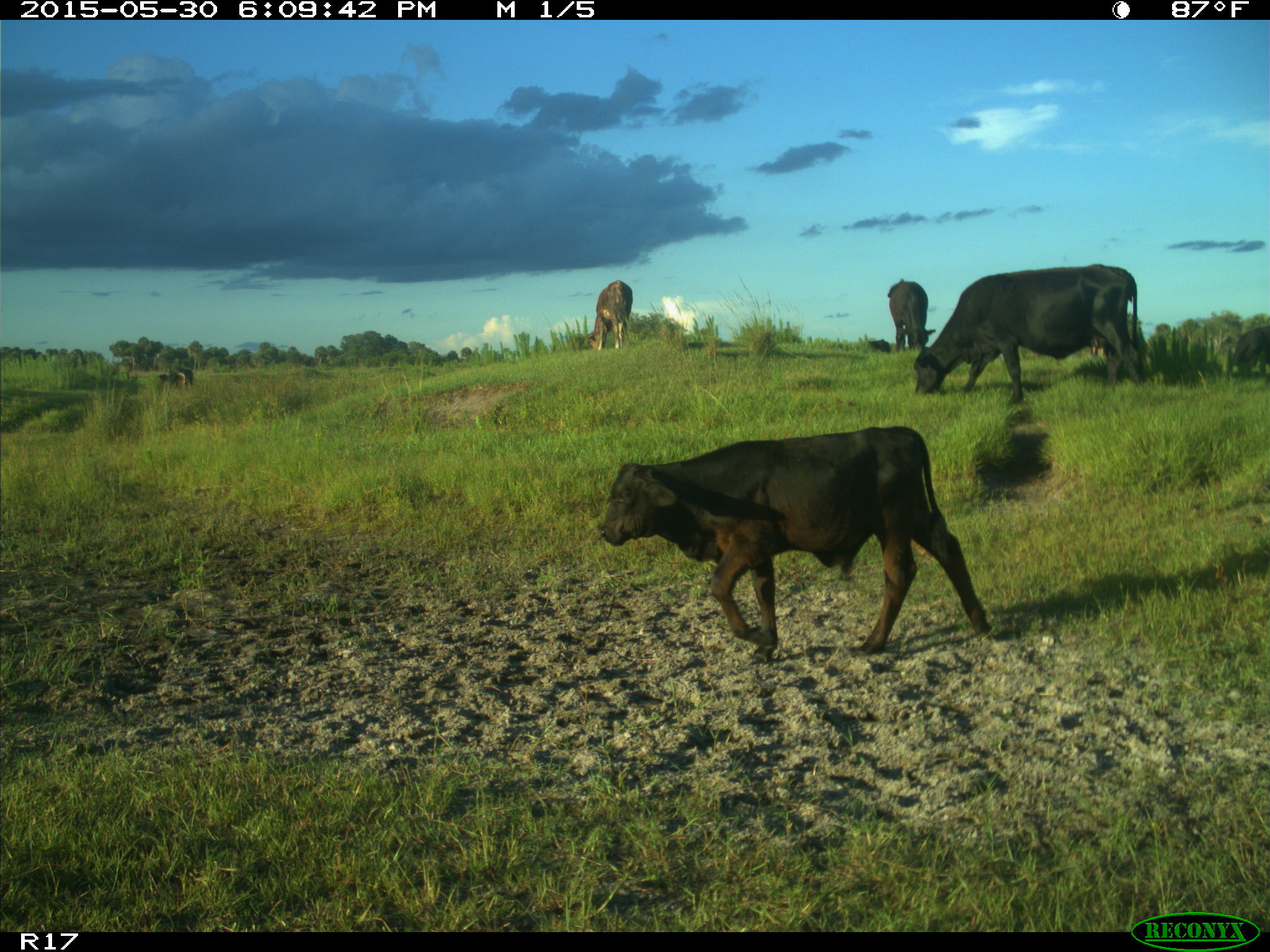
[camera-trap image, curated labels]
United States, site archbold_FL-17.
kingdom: Animalia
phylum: Chordata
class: Mammalia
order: Artiodactyla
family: Bovidae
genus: Bos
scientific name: Bos taurus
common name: domestic cow